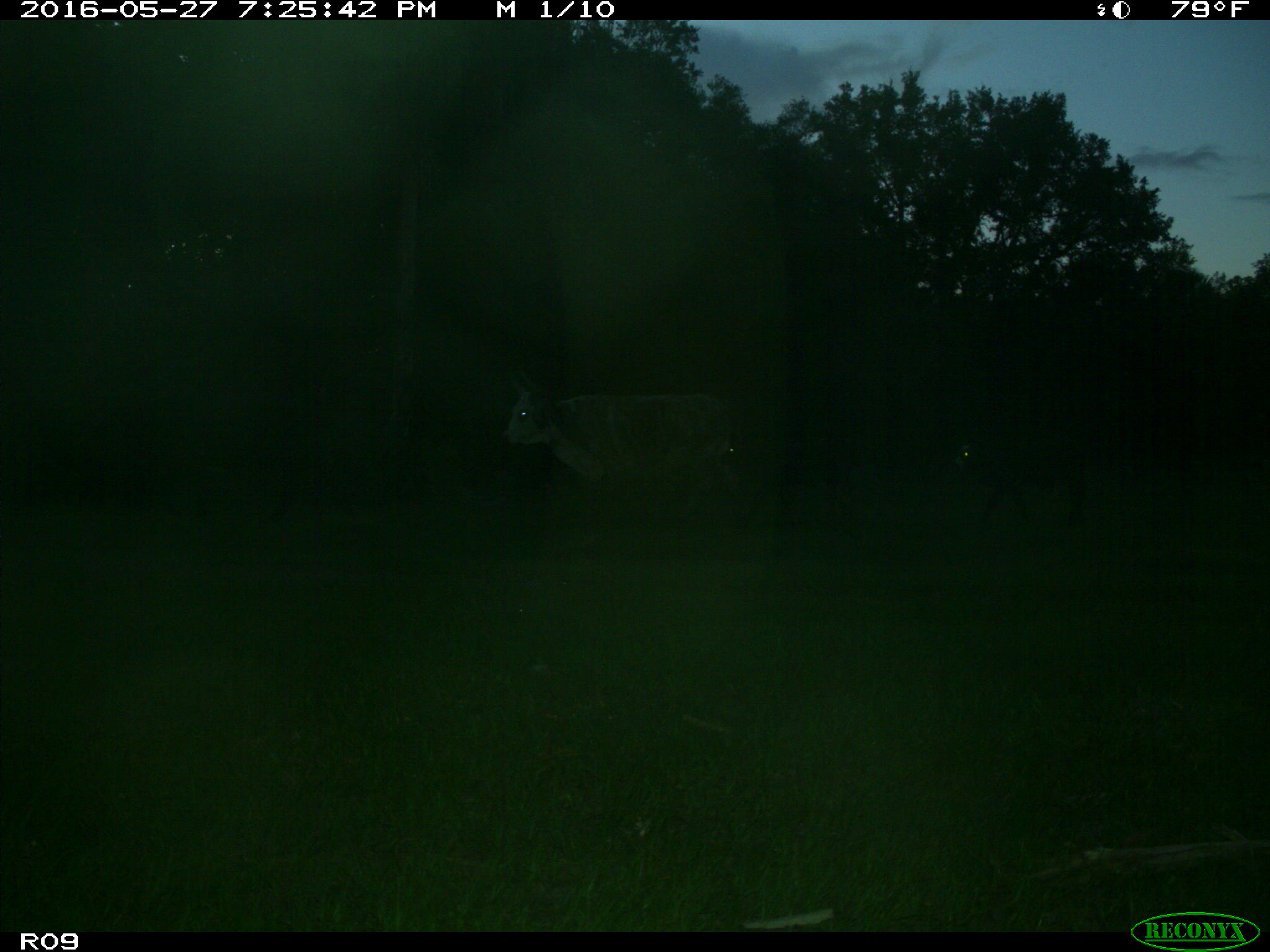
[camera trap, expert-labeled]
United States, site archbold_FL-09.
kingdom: Animalia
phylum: Chordata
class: Mammalia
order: Artiodactyla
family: Bovidae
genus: Bos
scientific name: Bos taurus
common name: domestic cow